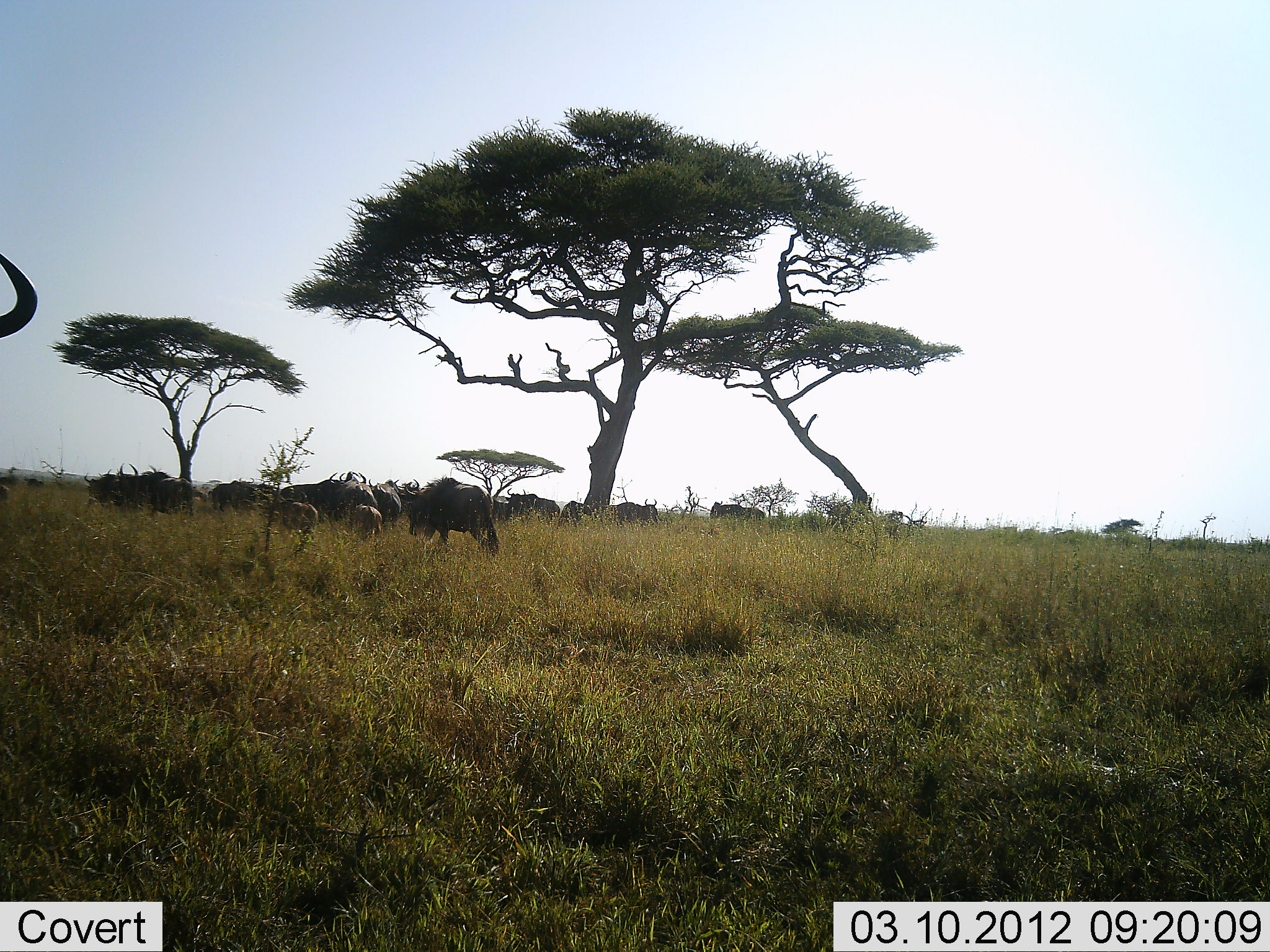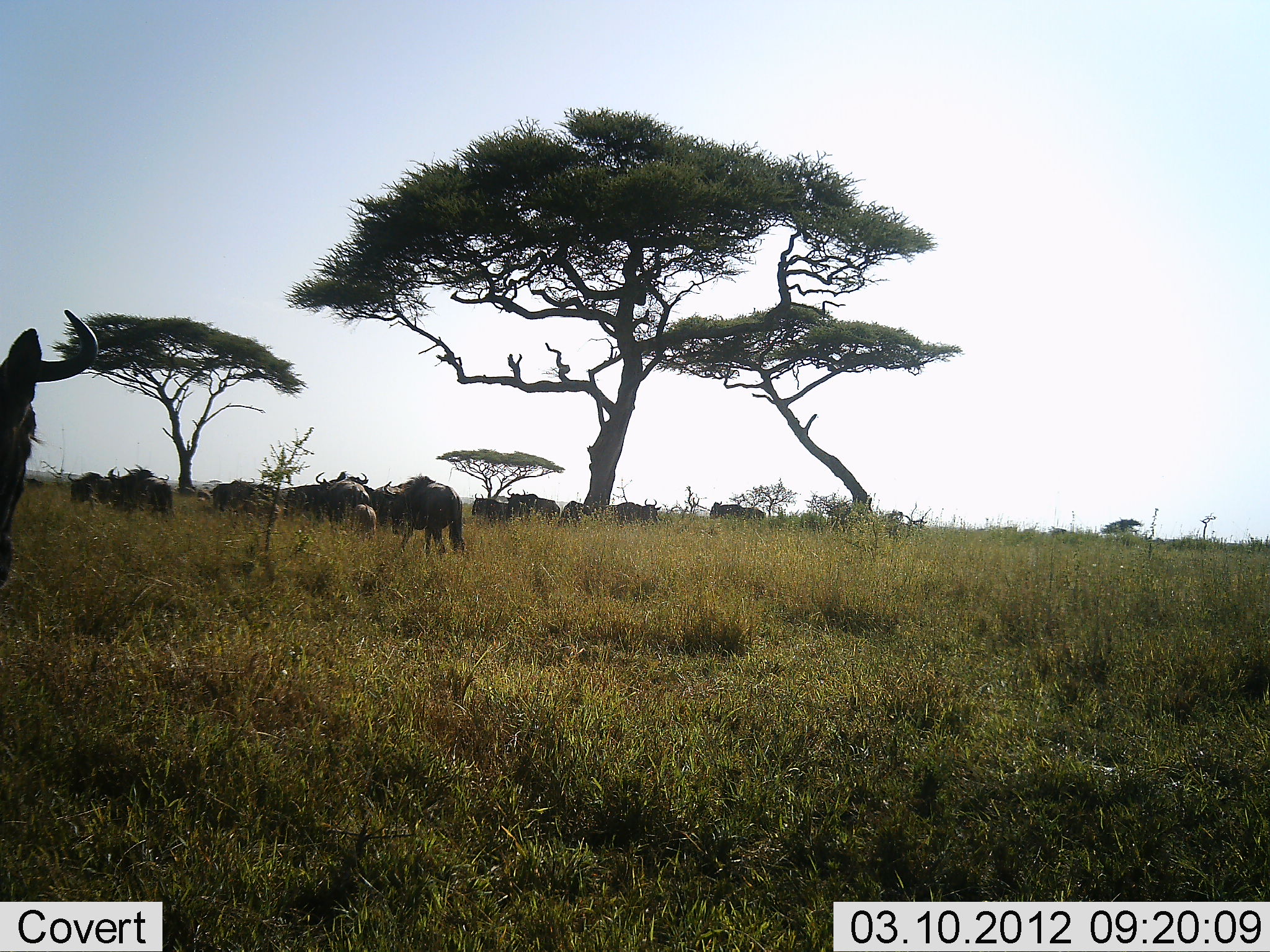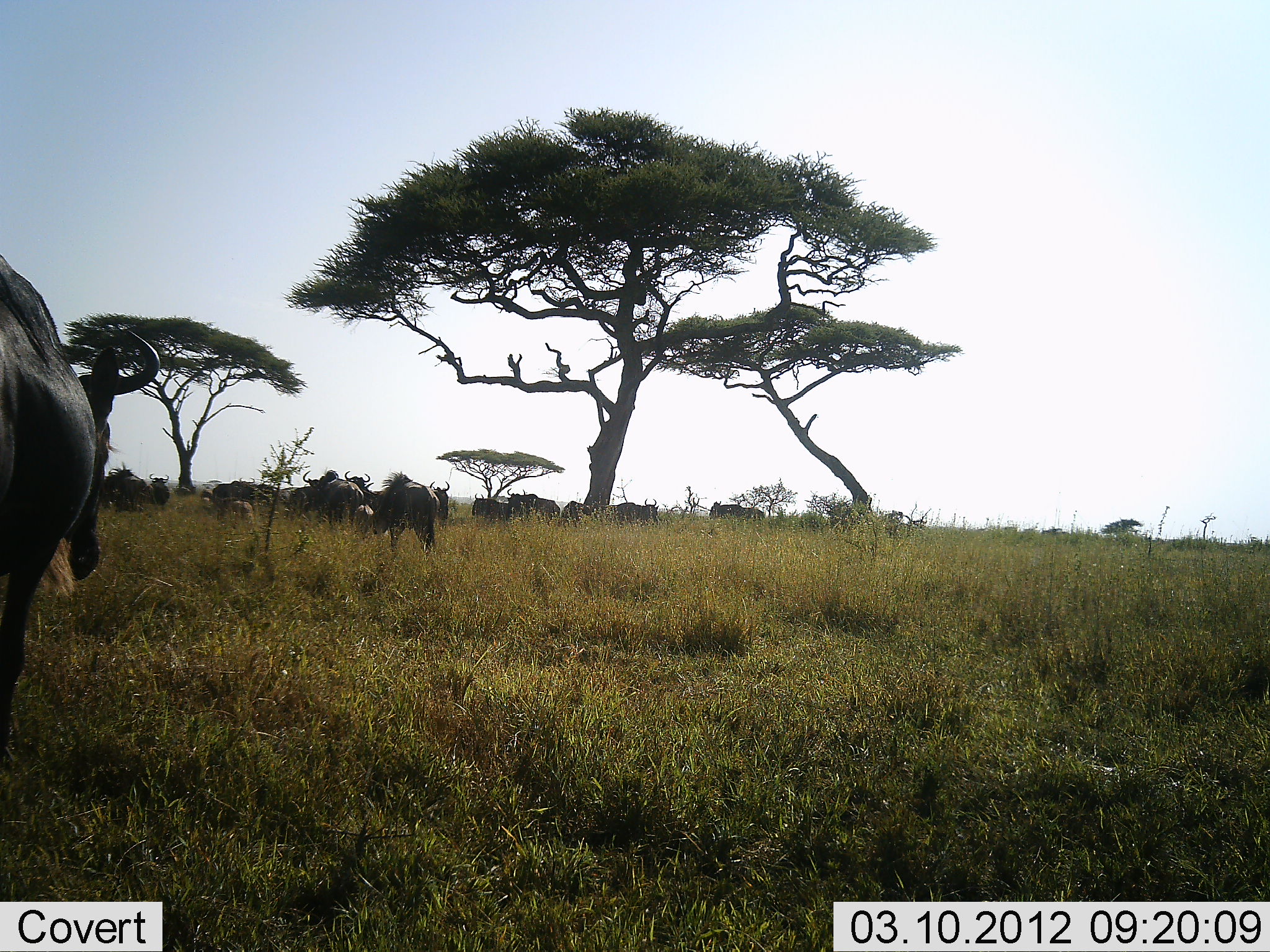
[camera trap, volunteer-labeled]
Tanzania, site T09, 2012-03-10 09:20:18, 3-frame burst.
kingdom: Animalia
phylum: Chordata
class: Mammalia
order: Artiodactyla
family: Bovidae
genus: Connochaetes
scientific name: Connochaetes taurinus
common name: blue wildebeest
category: wildebeest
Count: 11-50.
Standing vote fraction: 33%.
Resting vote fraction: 8%.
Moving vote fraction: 83%.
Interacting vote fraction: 17%.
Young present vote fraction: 50%.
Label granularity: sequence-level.